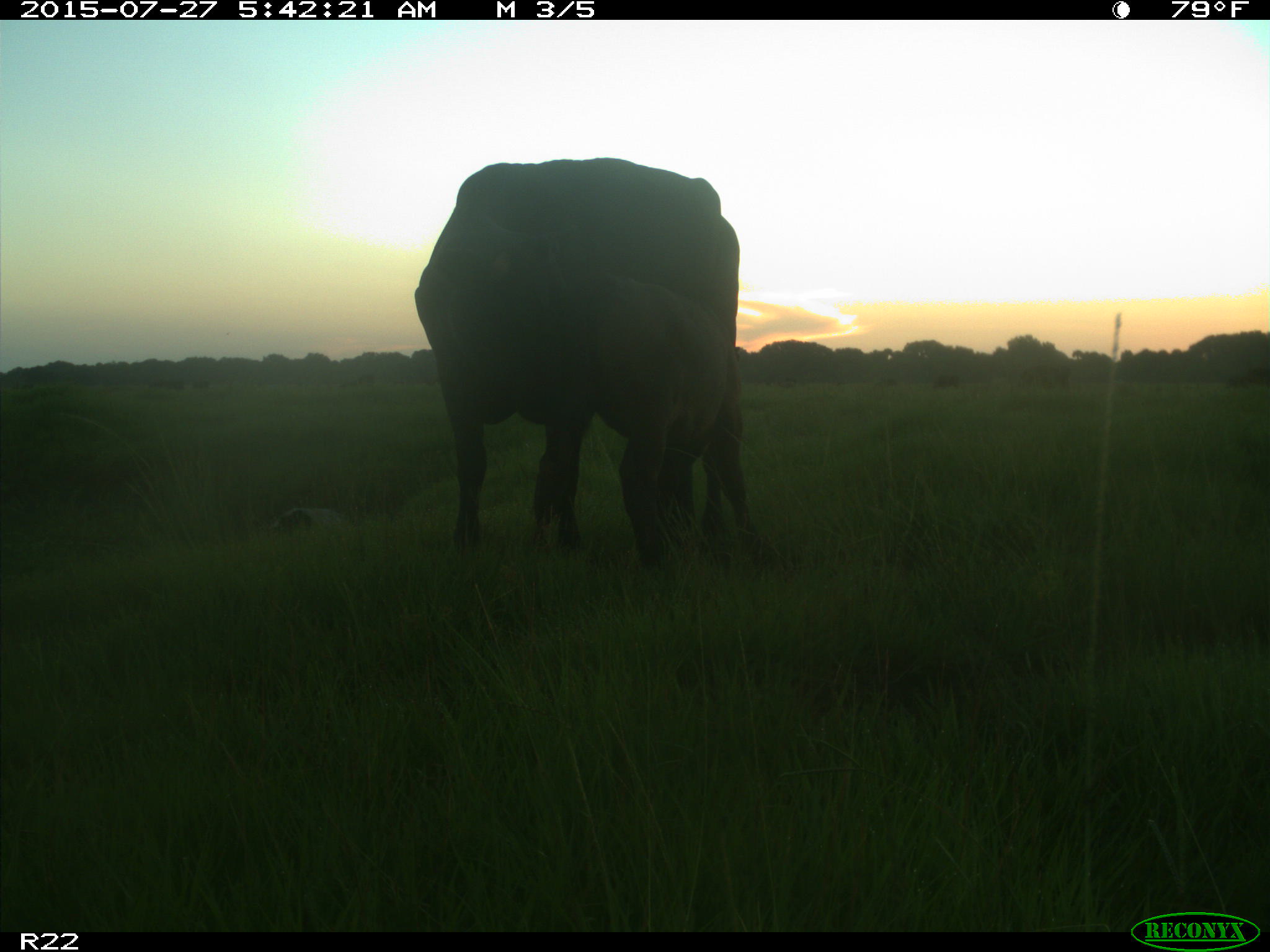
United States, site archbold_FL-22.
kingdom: Animalia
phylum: Chordata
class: Mammalia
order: Artiodactyla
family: Suidae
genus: Sus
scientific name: Sus scrofa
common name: wild boar